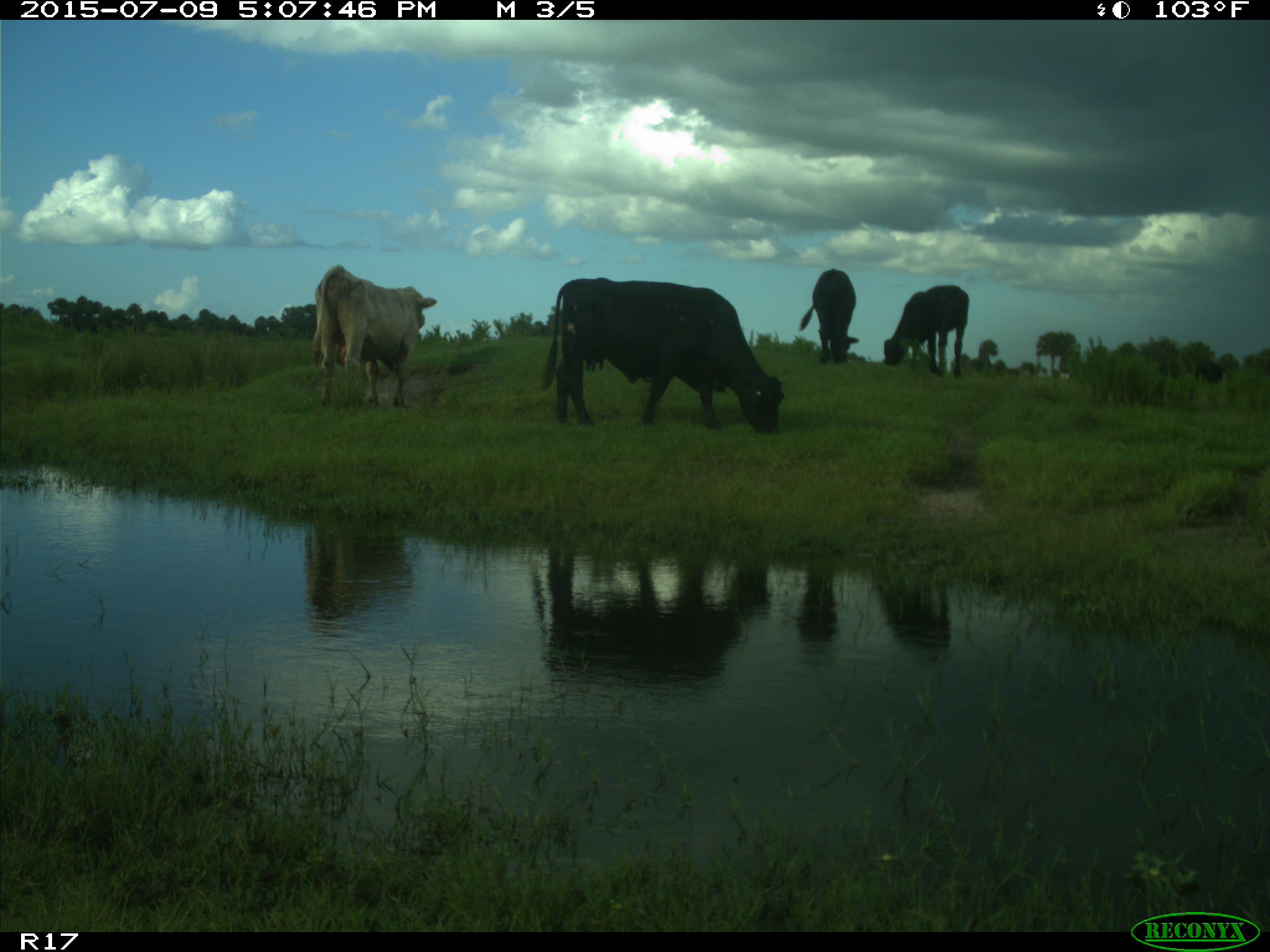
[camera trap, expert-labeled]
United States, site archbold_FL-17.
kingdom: Animalia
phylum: Chordata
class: Mammalia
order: Artiodactyla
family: Bovidae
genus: Bos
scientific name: Bos taurus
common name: domestic cow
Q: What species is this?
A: Bos taurus (domestic cow).